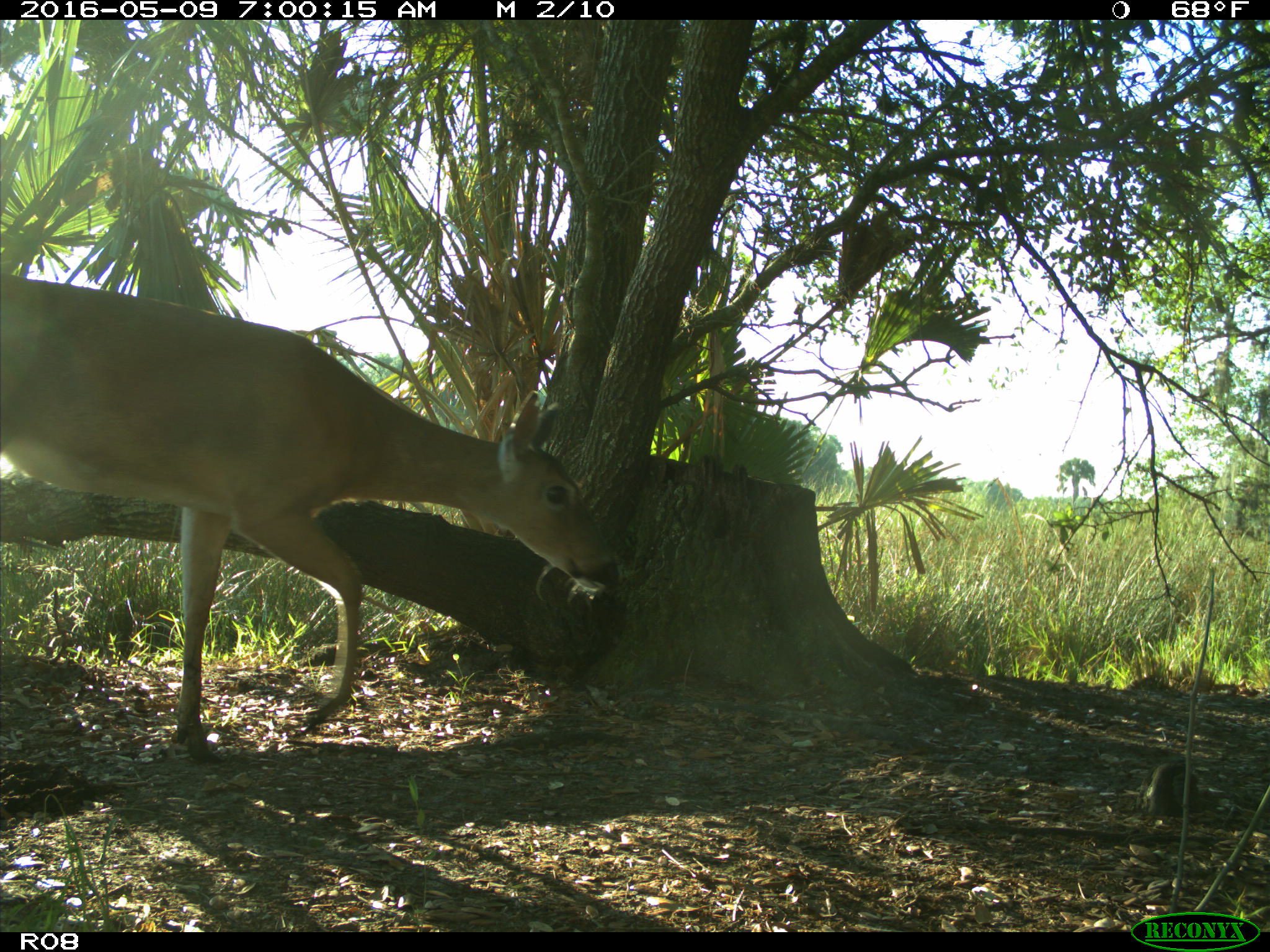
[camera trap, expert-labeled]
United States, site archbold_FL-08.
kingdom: Animalia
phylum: Chordata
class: Mammalia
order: Artiodactyla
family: Cervidae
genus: Odocoileus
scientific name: Odocoileus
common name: deer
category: unidentified deer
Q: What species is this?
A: Unidentified deer (deer) (Odocoileus).